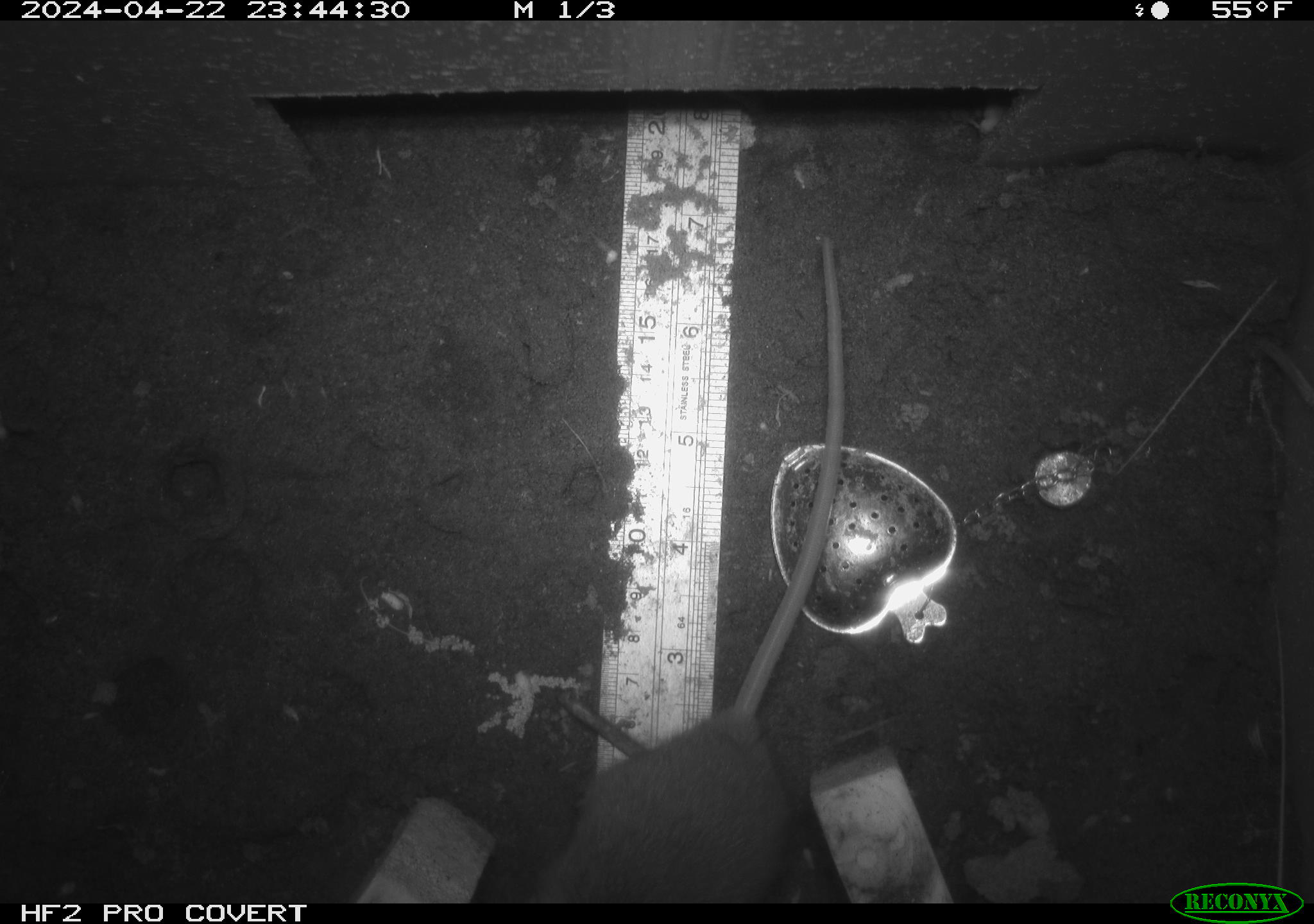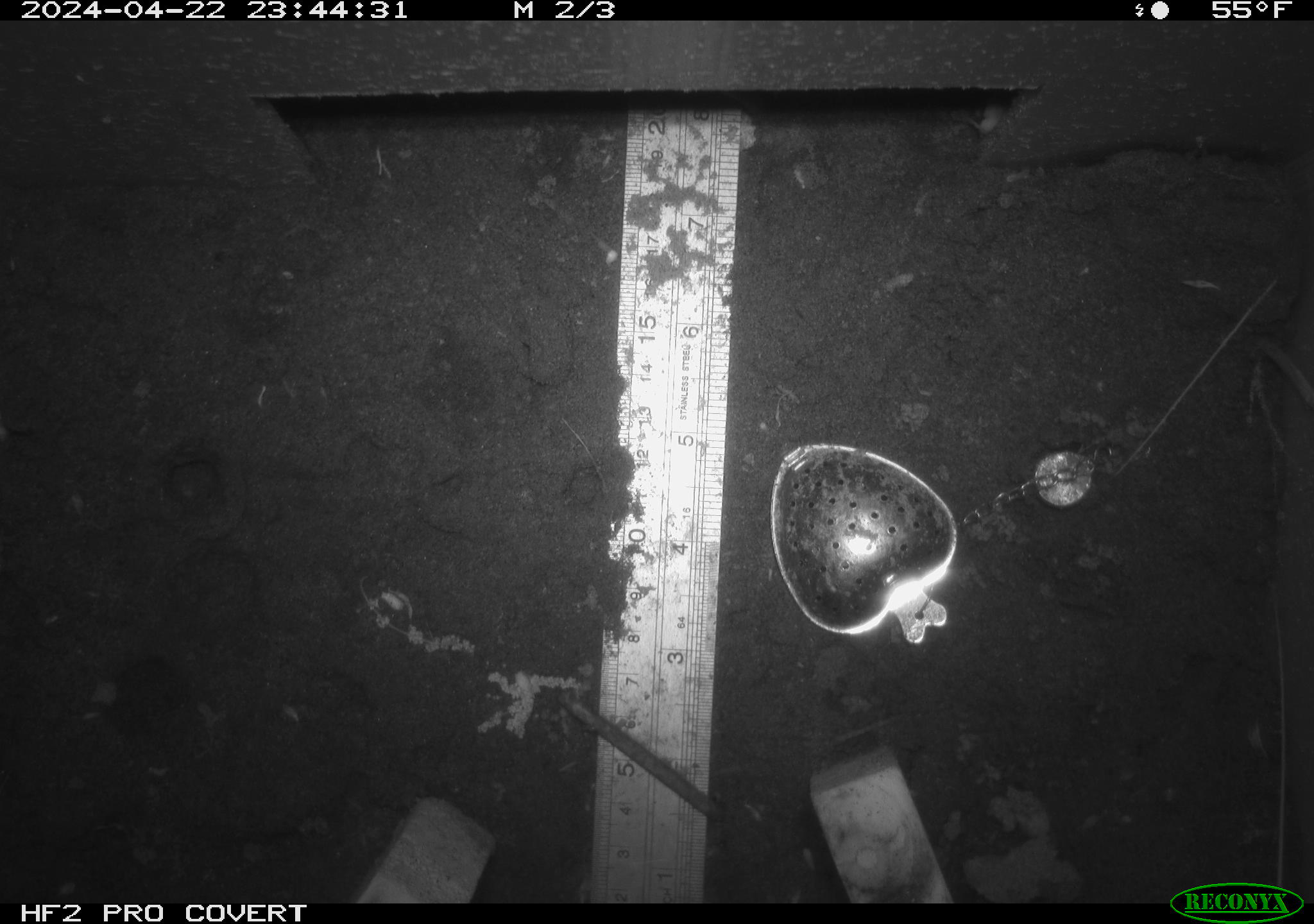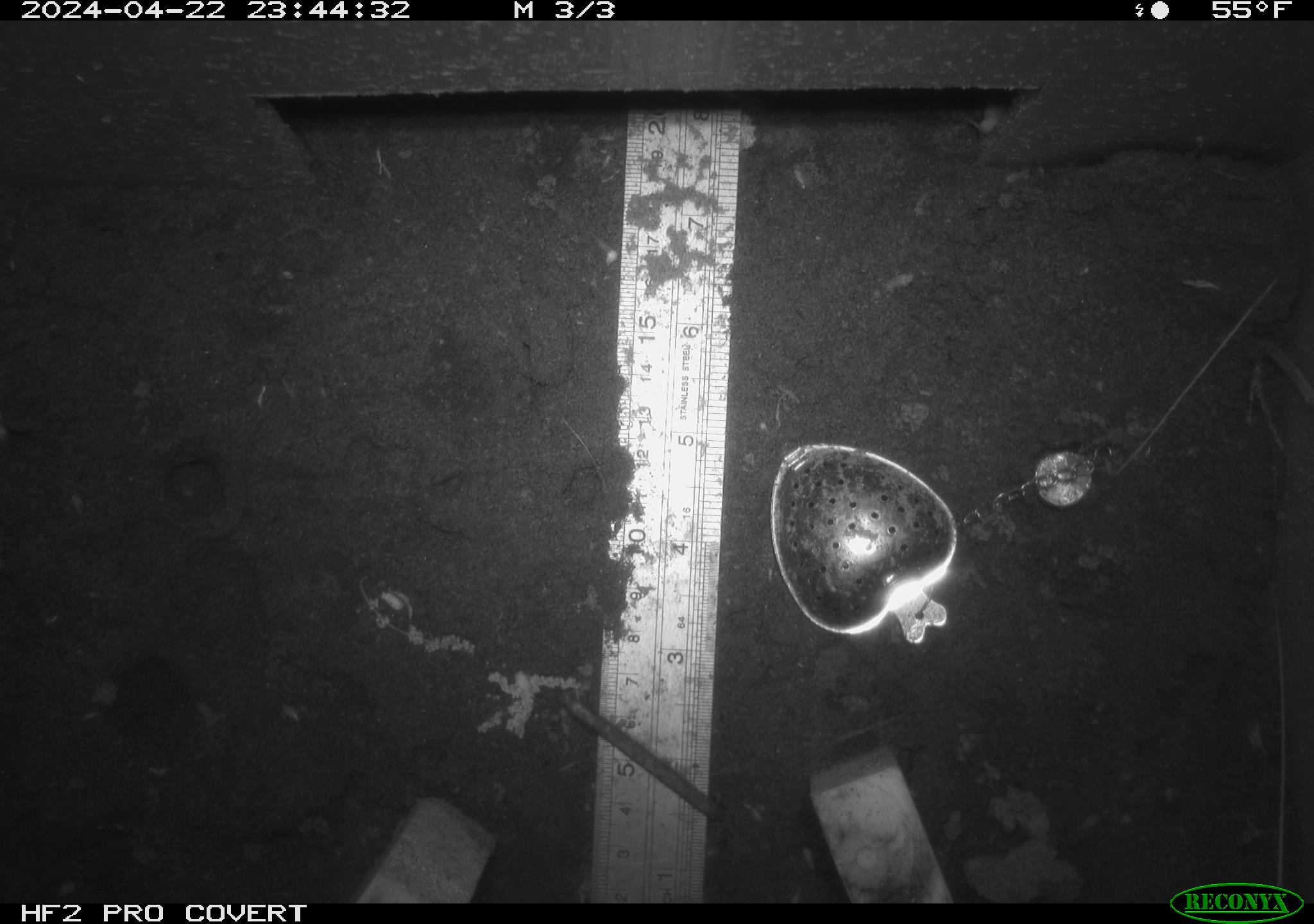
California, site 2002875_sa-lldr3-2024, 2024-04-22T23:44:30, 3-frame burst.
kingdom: Animalia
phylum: Chordata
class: Mammalia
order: Rodentia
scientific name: Rodentia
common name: rodent